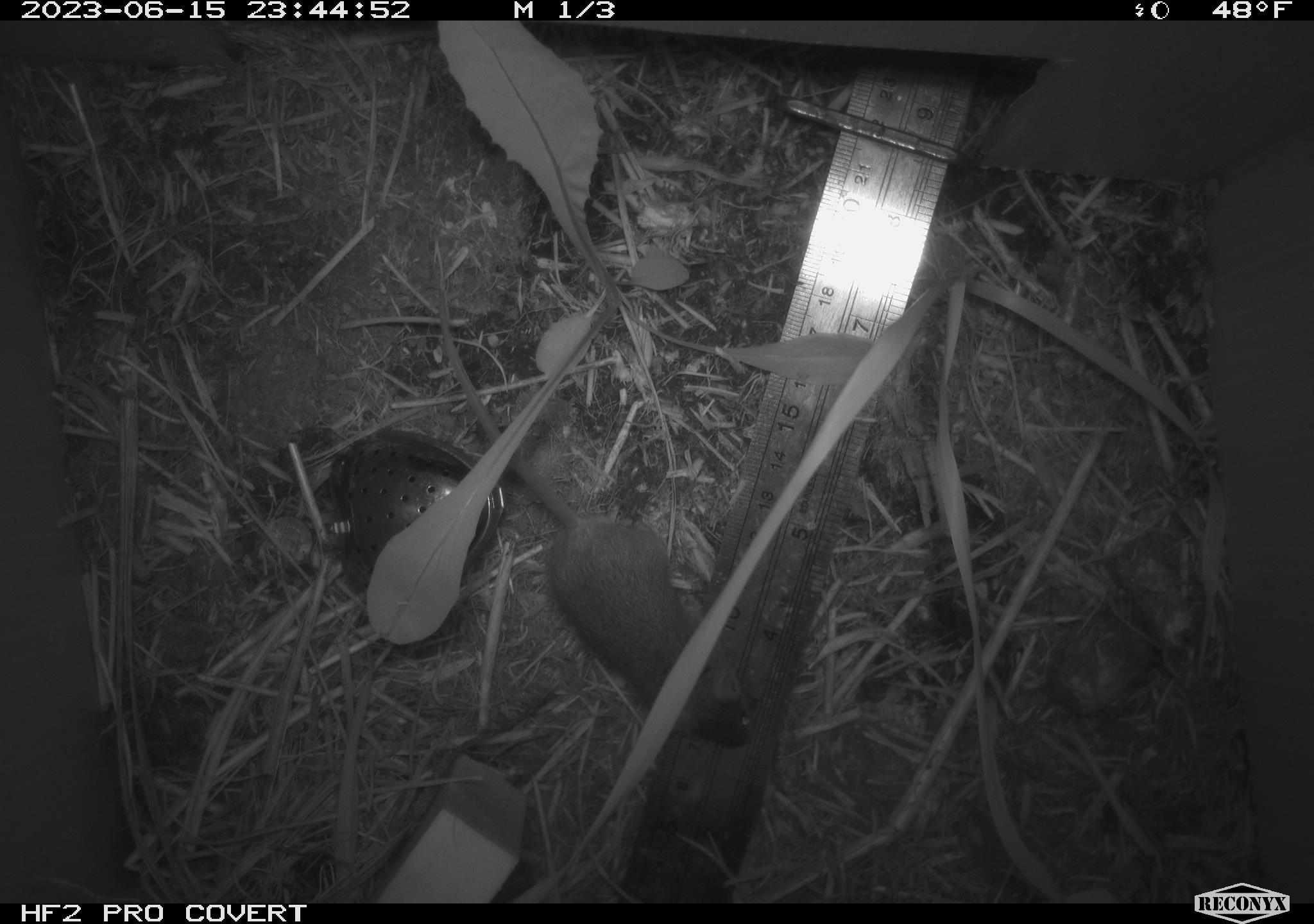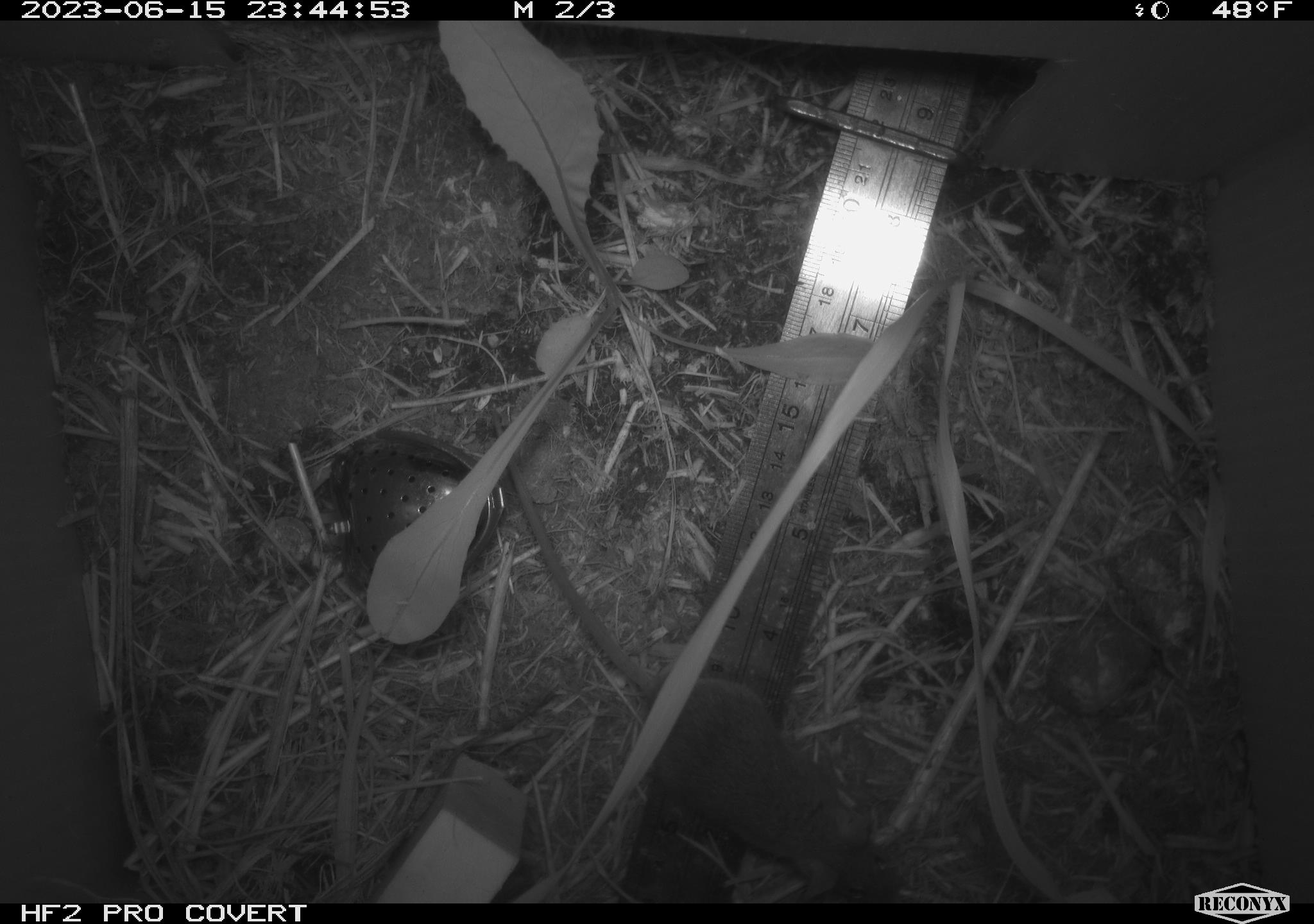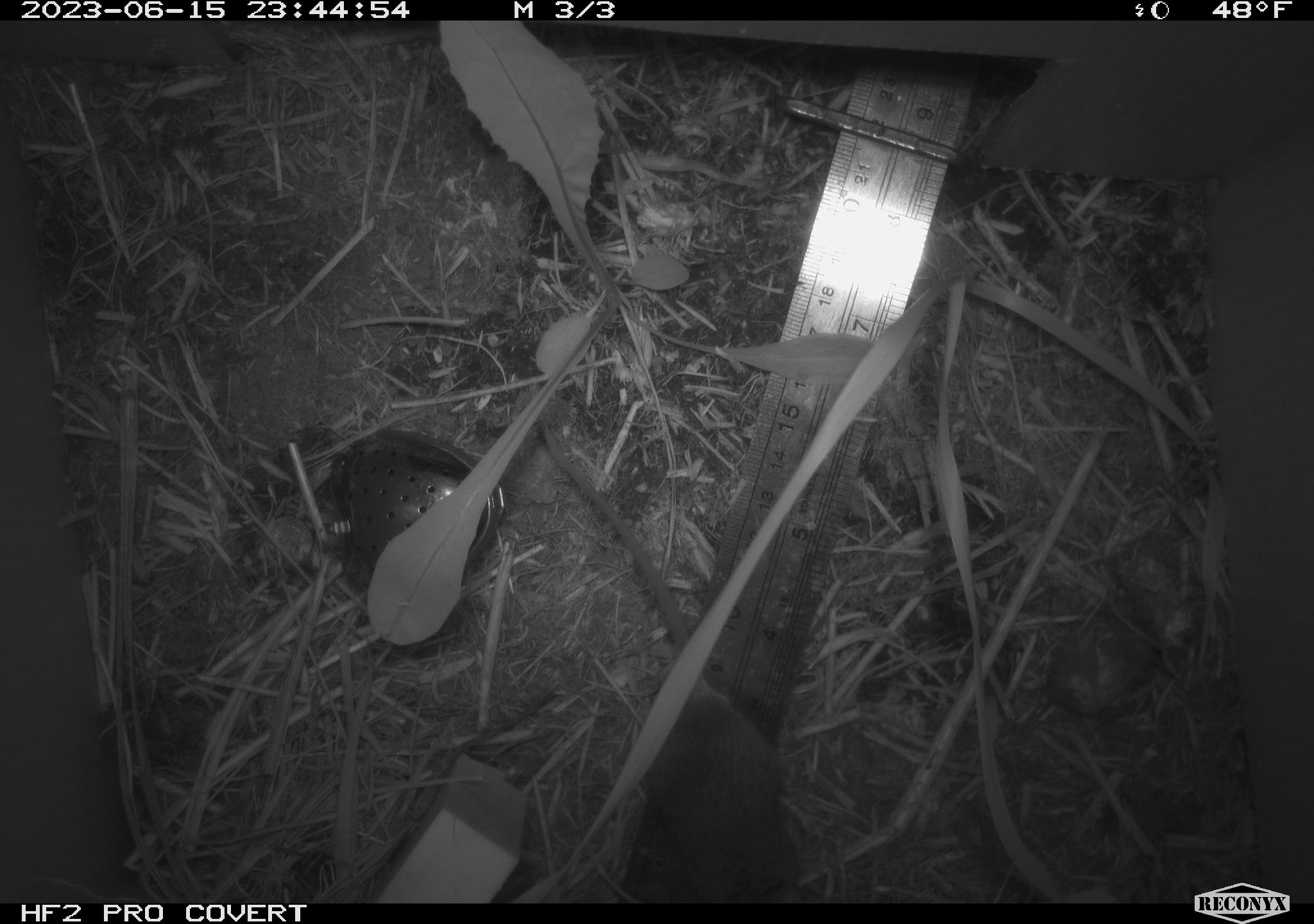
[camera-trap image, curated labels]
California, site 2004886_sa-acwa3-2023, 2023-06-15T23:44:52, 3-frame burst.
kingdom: Animalia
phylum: Chordata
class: Mammalia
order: Rodentia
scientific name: Rodentia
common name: mouse species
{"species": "mouse species (Rodentia)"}